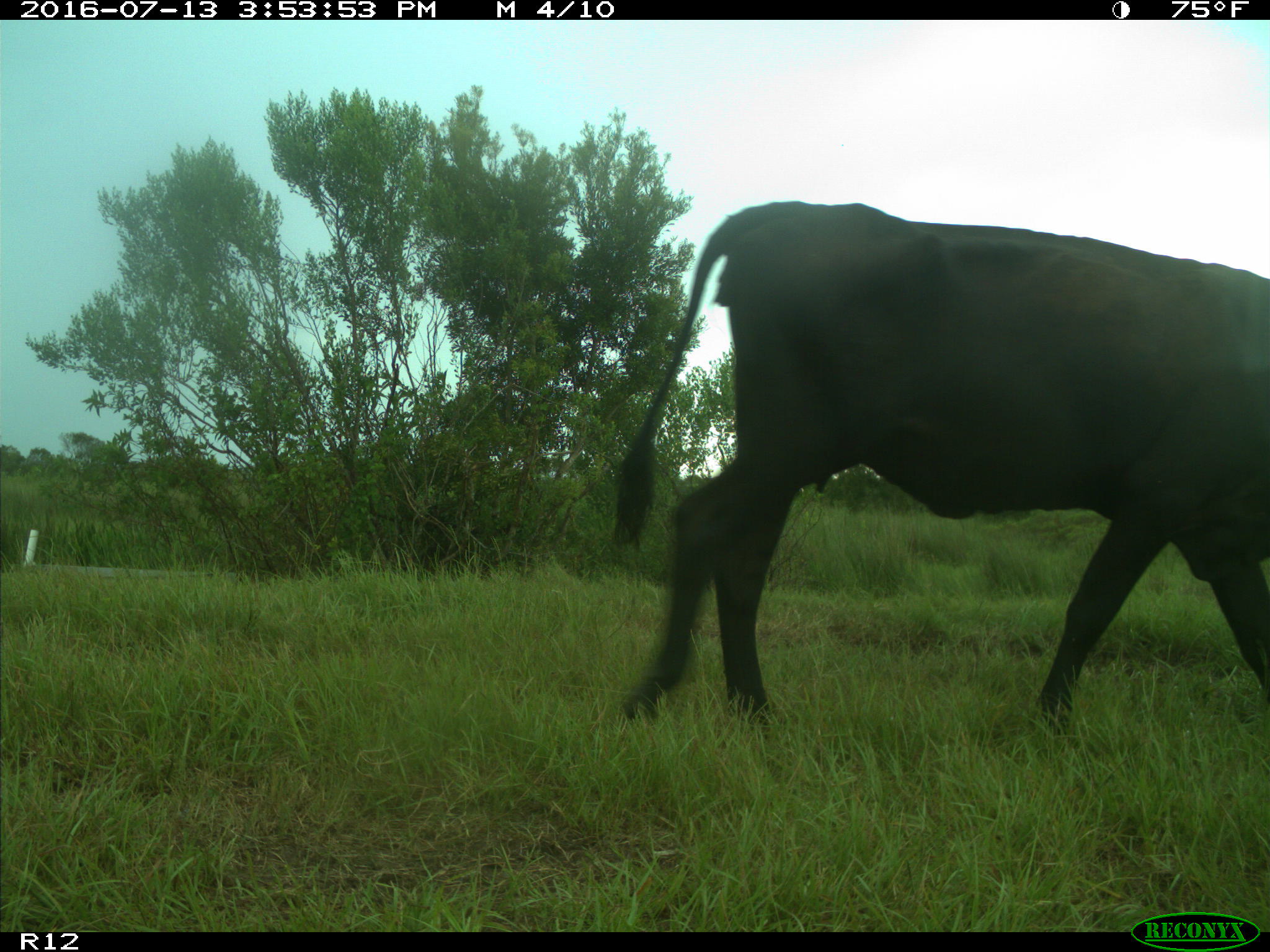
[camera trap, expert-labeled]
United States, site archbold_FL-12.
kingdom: Animalia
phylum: Chordata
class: Mammalia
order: Artiodactyla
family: Bovidae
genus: Bos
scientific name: Bos taurus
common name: domestic cow